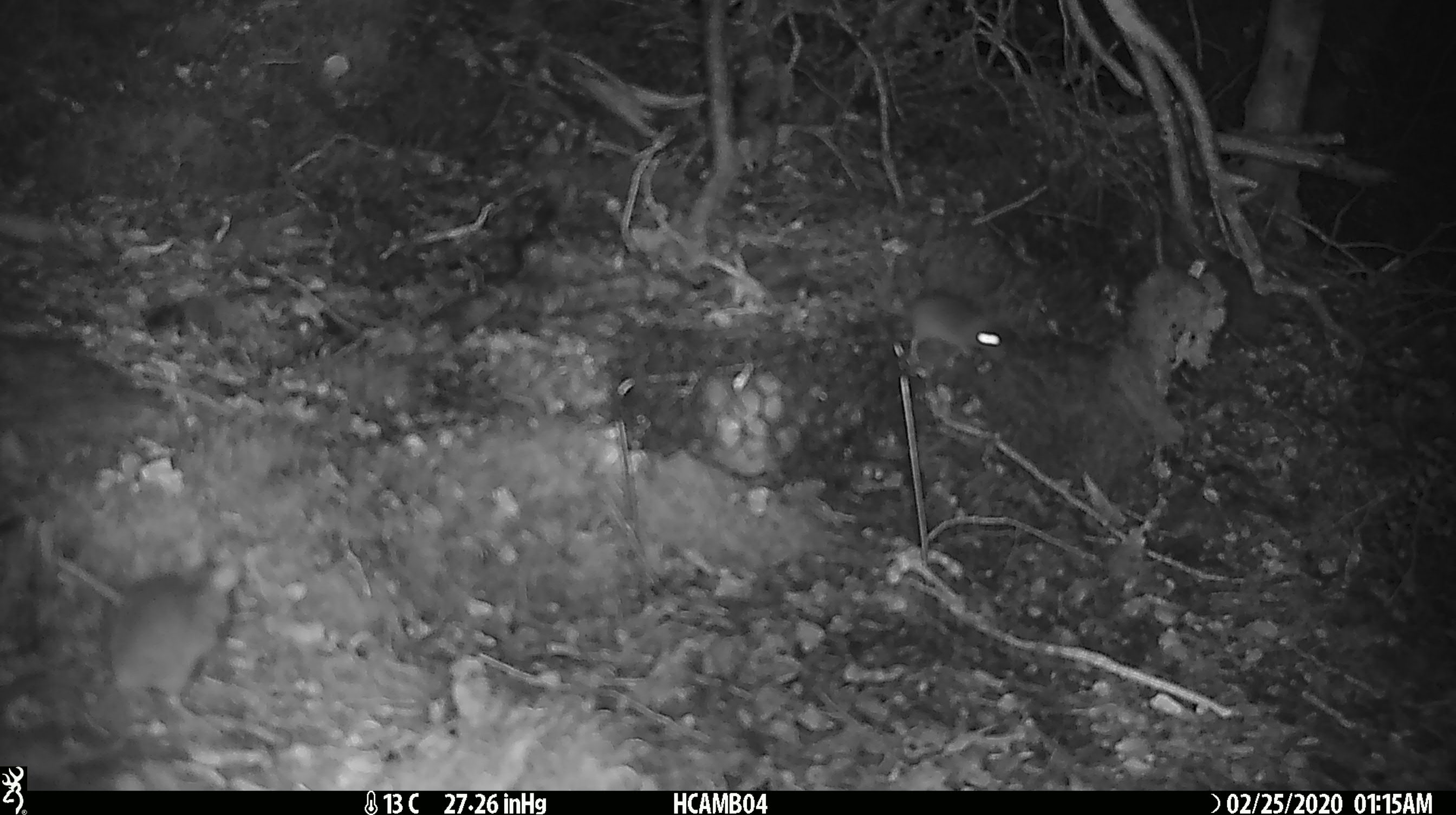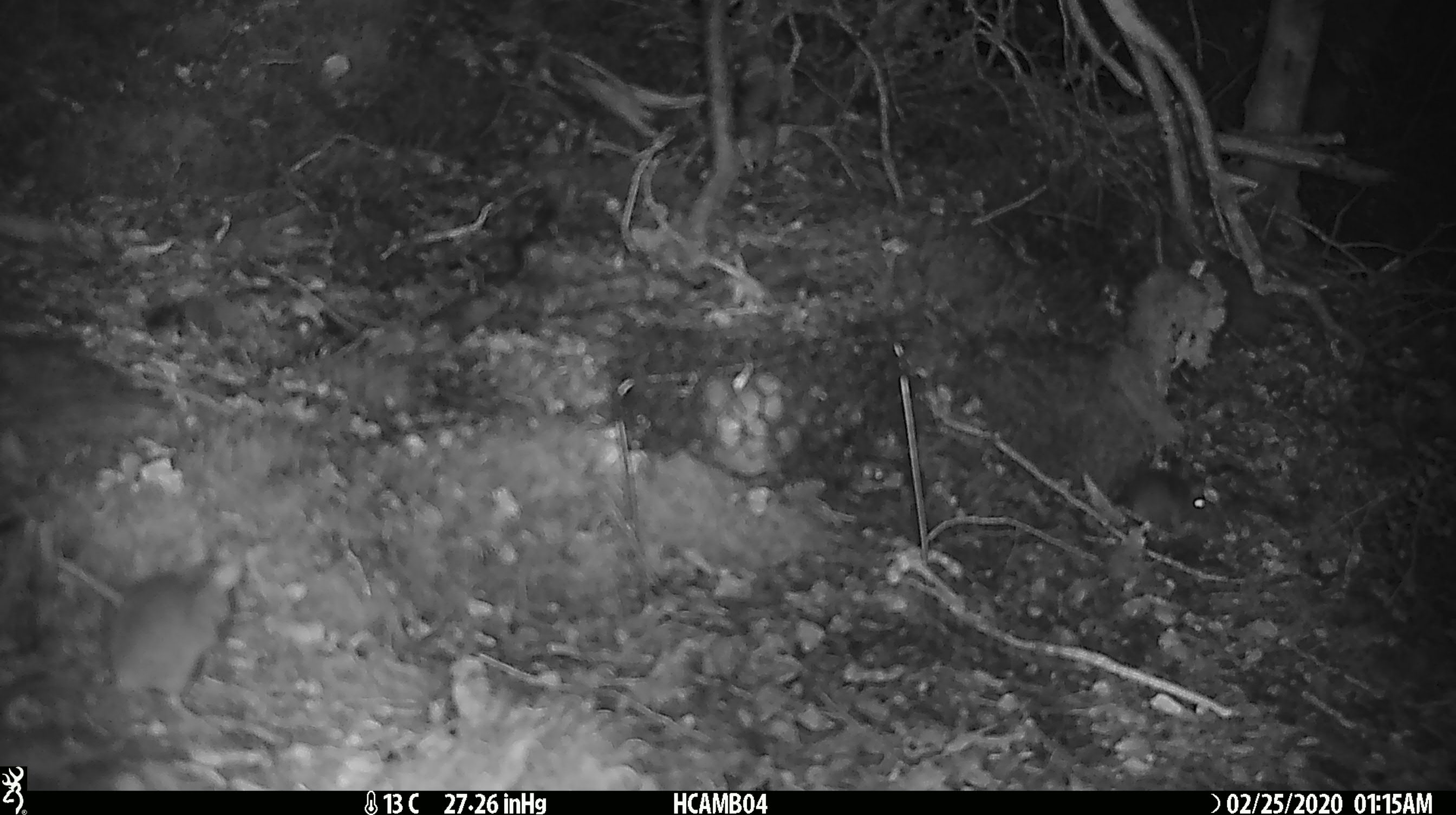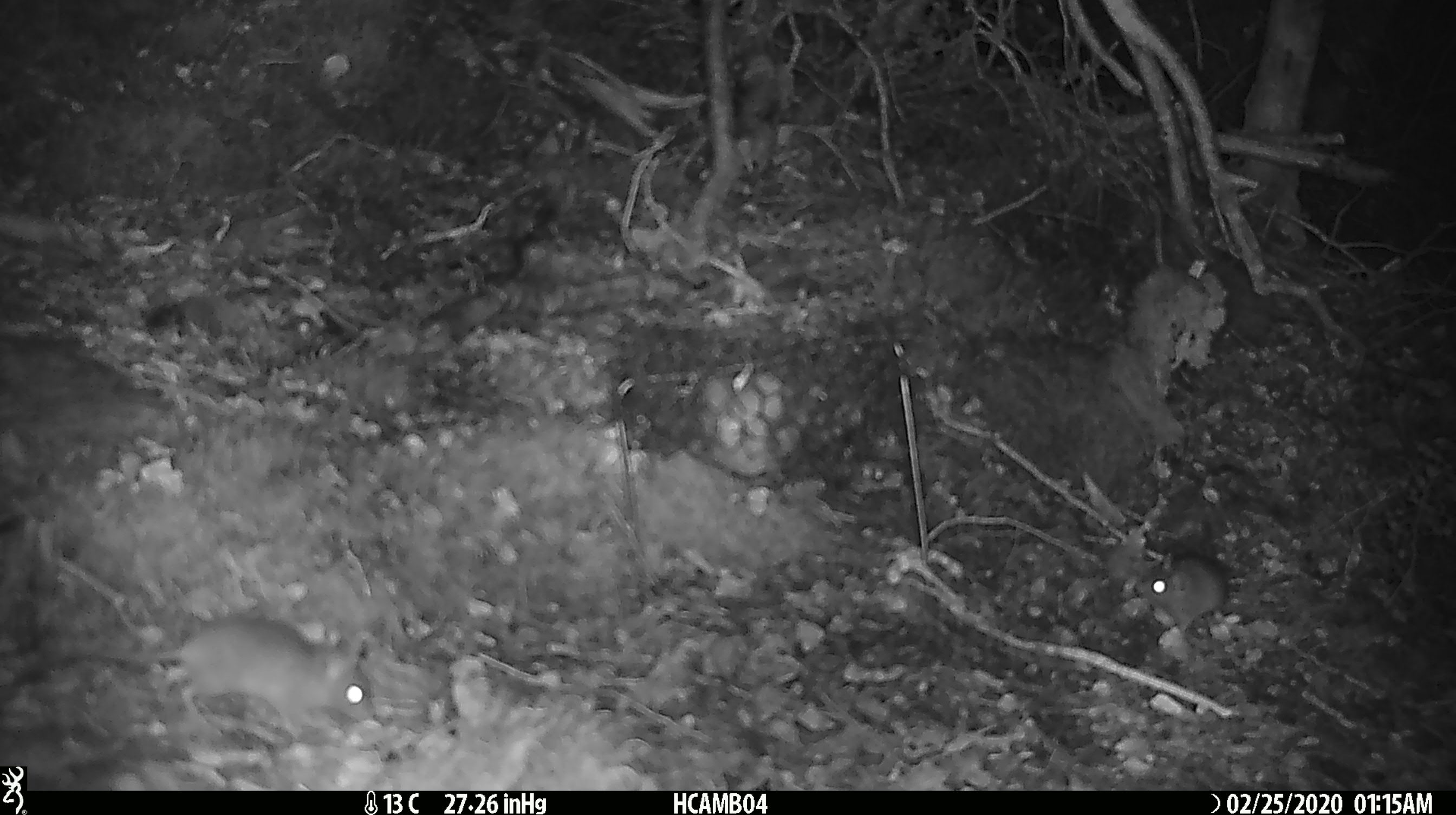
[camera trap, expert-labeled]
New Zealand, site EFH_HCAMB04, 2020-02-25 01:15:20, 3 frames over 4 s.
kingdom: Animalia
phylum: Chordata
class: Mammalia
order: Rodentia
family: Muridae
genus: Mus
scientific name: Mus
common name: mouse